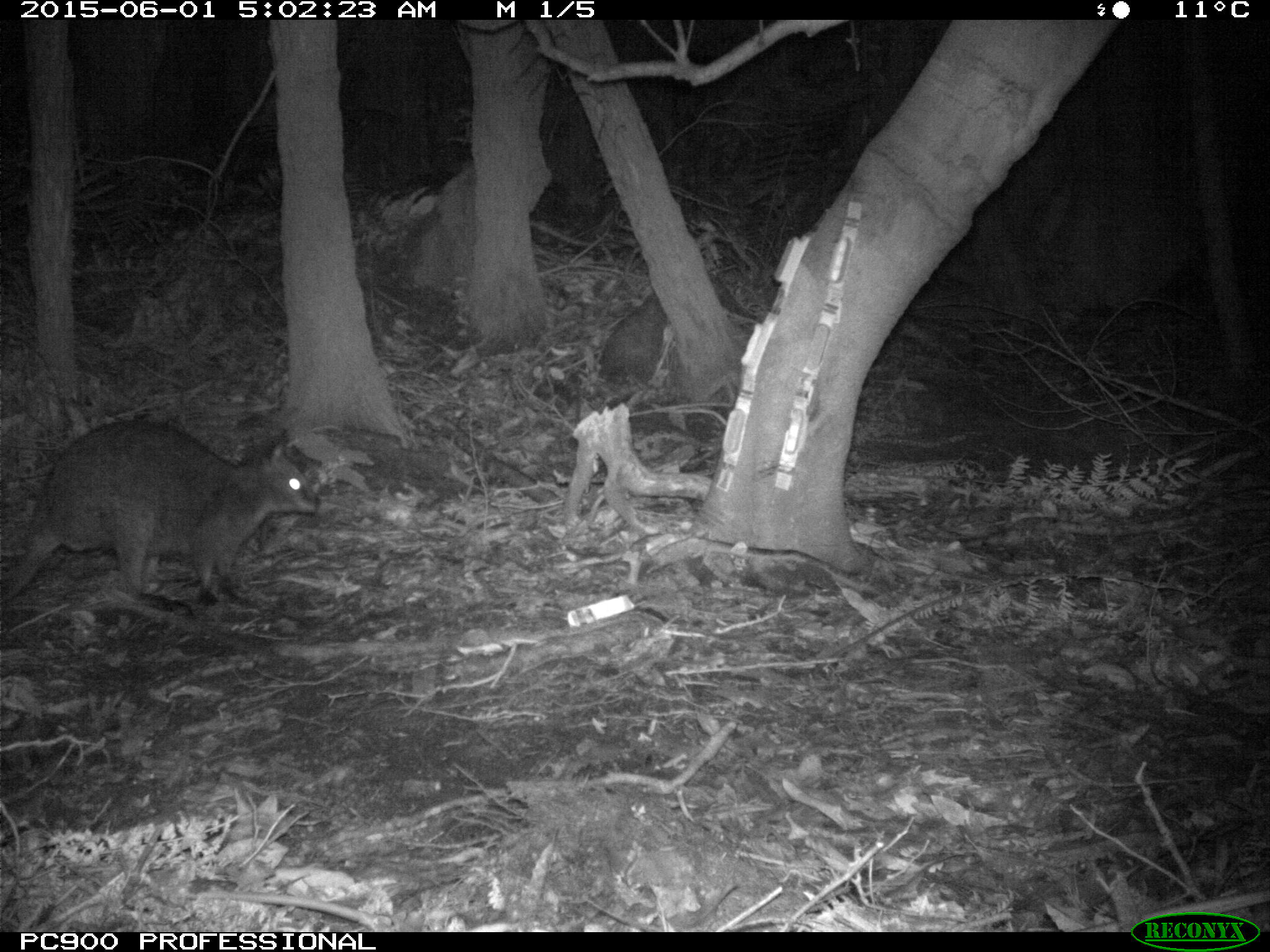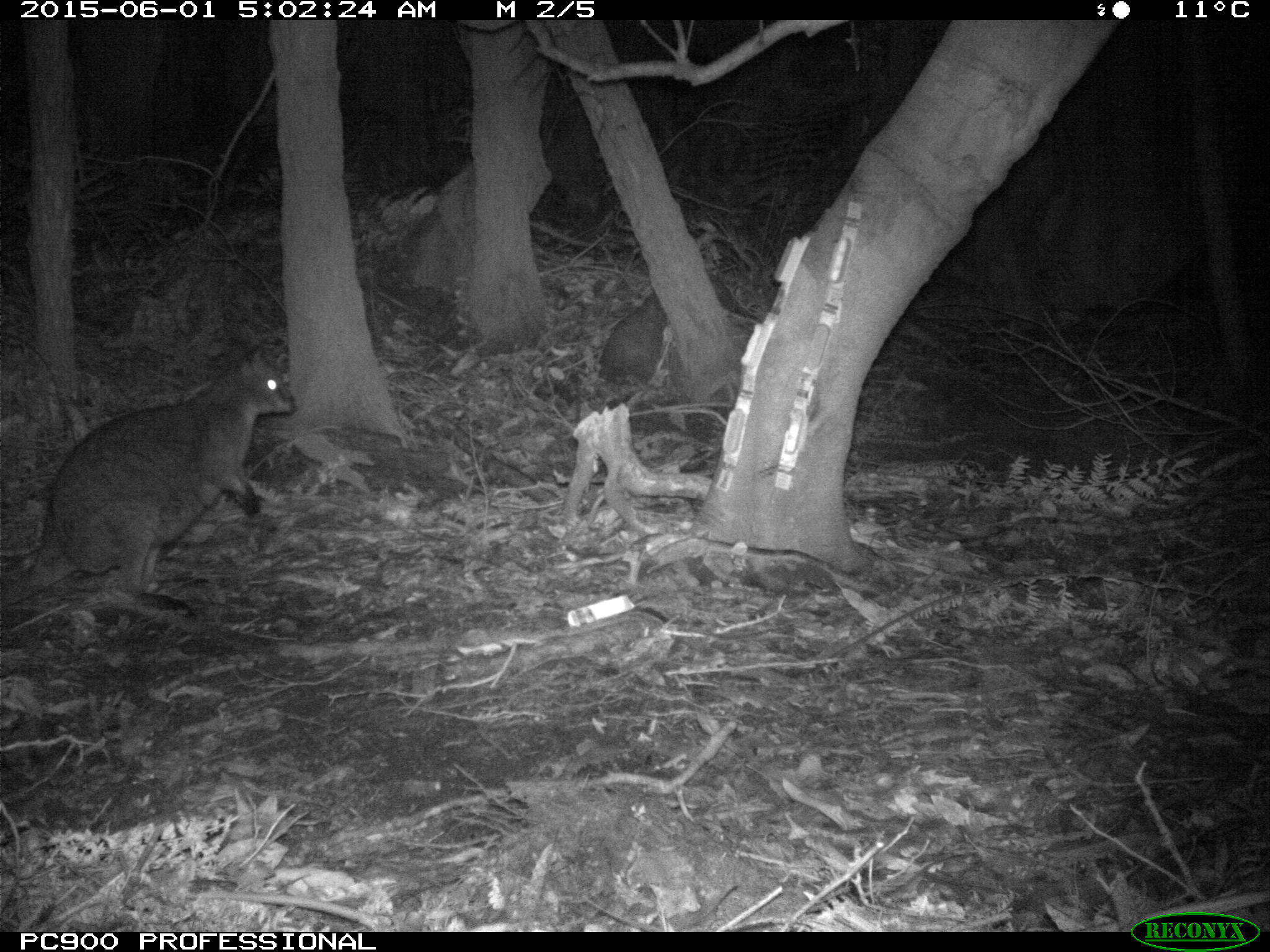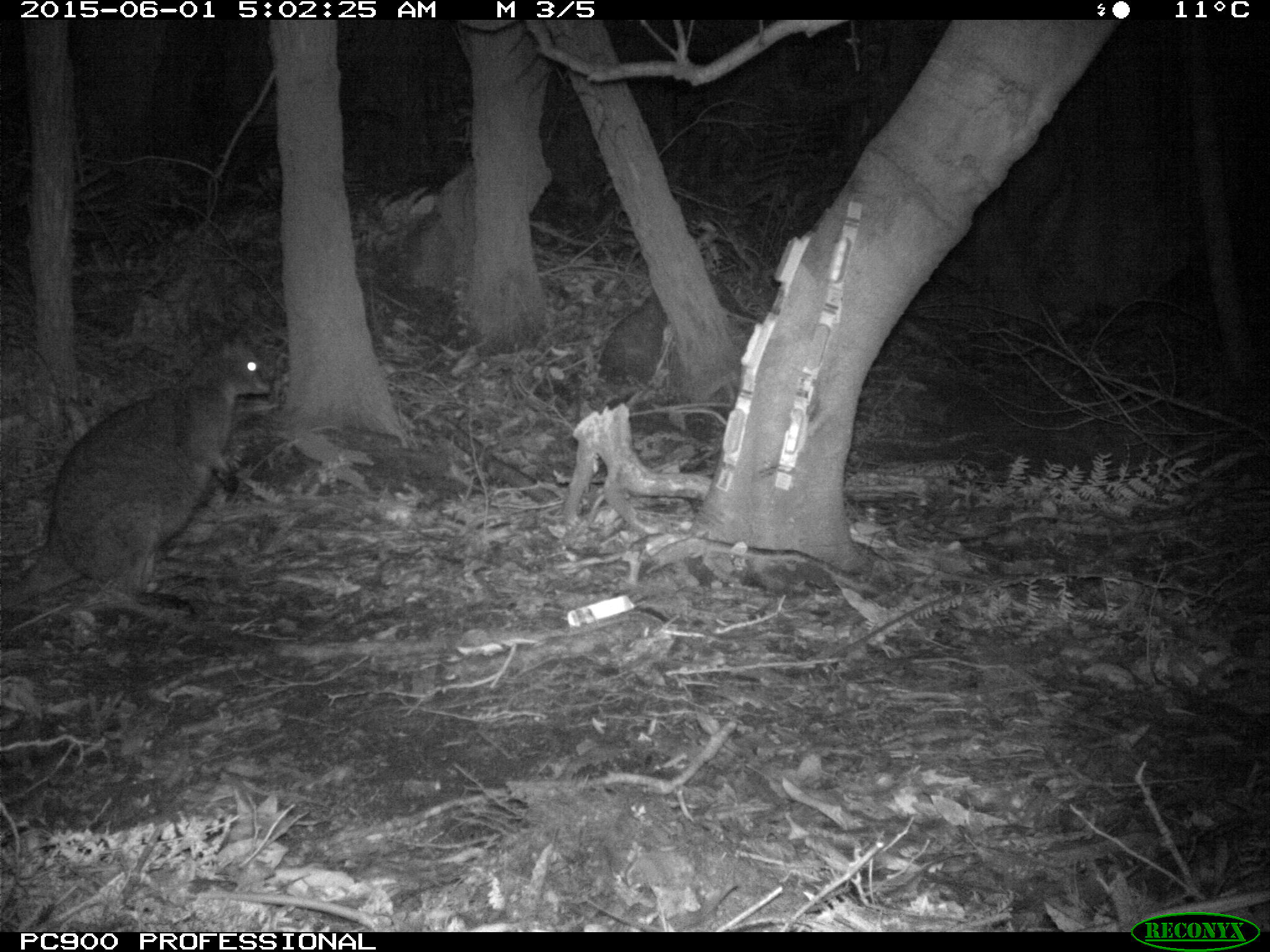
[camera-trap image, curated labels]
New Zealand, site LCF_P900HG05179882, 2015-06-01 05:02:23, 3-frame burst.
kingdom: Animalia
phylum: Chordata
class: Mammalia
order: Diprotodontia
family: Macropodidae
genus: Notamacropus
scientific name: Notamacropus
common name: wallaby